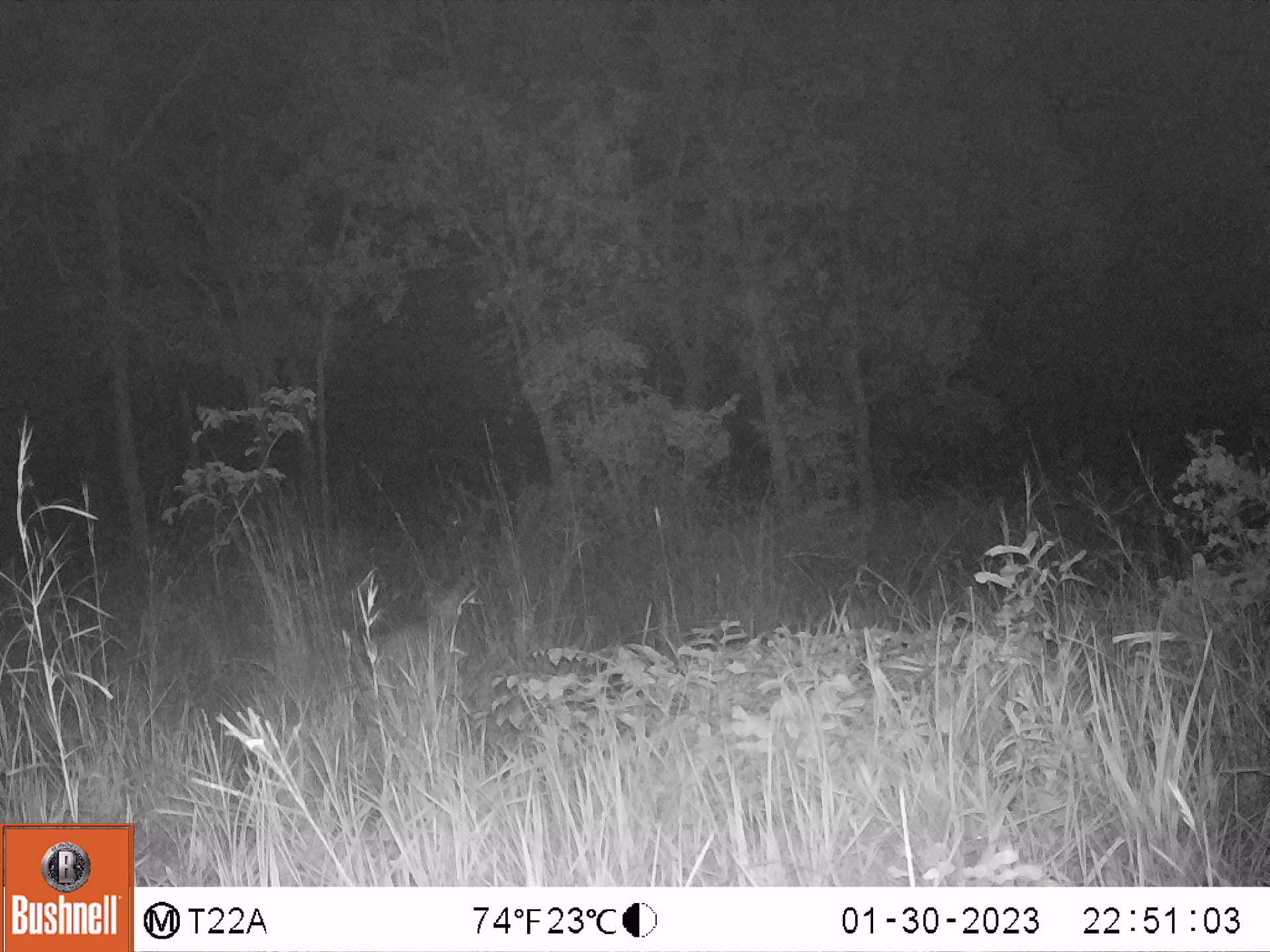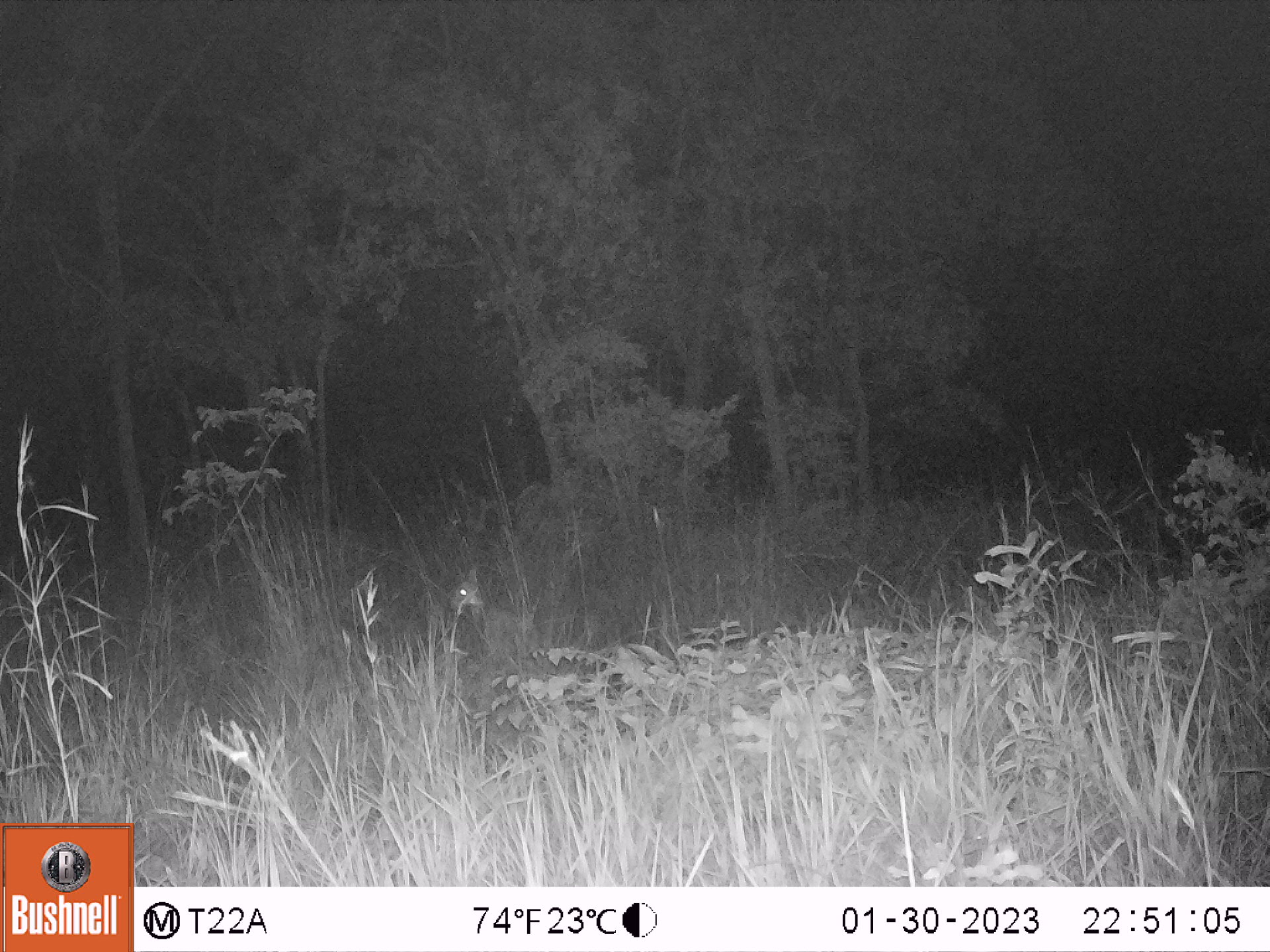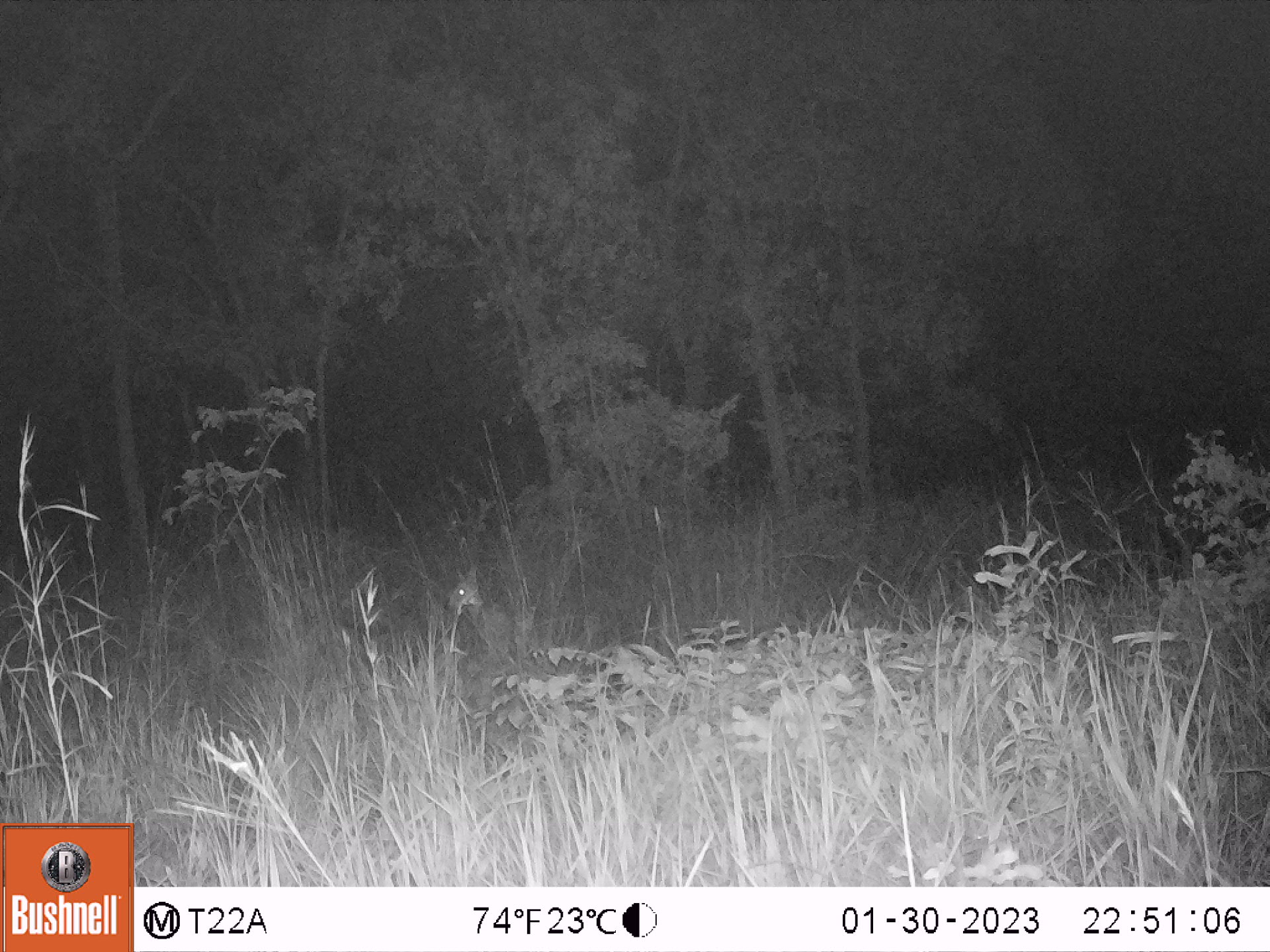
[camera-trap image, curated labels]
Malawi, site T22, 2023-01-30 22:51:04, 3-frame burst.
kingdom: Animalia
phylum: Chordata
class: Mammalia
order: Artiodactyla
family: Bovidae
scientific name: Antilopinae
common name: small antelope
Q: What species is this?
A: Small antelope (Antilopinae).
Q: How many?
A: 1.